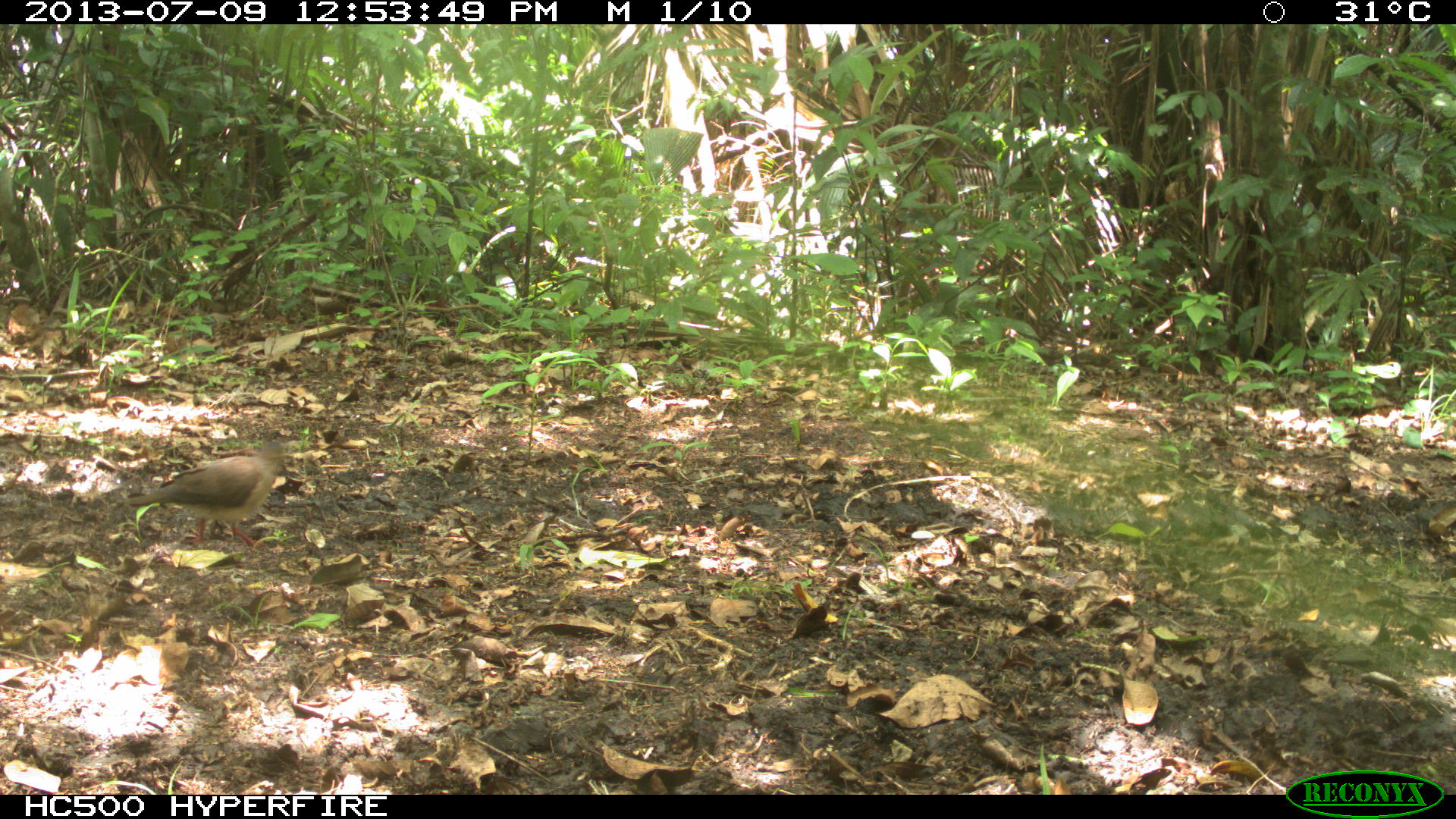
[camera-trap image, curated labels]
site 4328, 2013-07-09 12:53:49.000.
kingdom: Animalia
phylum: Chordata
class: Aves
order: Columbiformes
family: Columbidae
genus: Leptotila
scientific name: Leptotila plumbeiceps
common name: gray-headed dove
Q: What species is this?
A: Leptotila plumbeiceps (gray-headed dove).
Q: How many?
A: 1.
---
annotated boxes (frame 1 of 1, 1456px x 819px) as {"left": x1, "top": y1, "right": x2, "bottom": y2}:
leptotila plumbeiceps: {"left": 123, "top": 439, "right": 284, "bottom": 548}